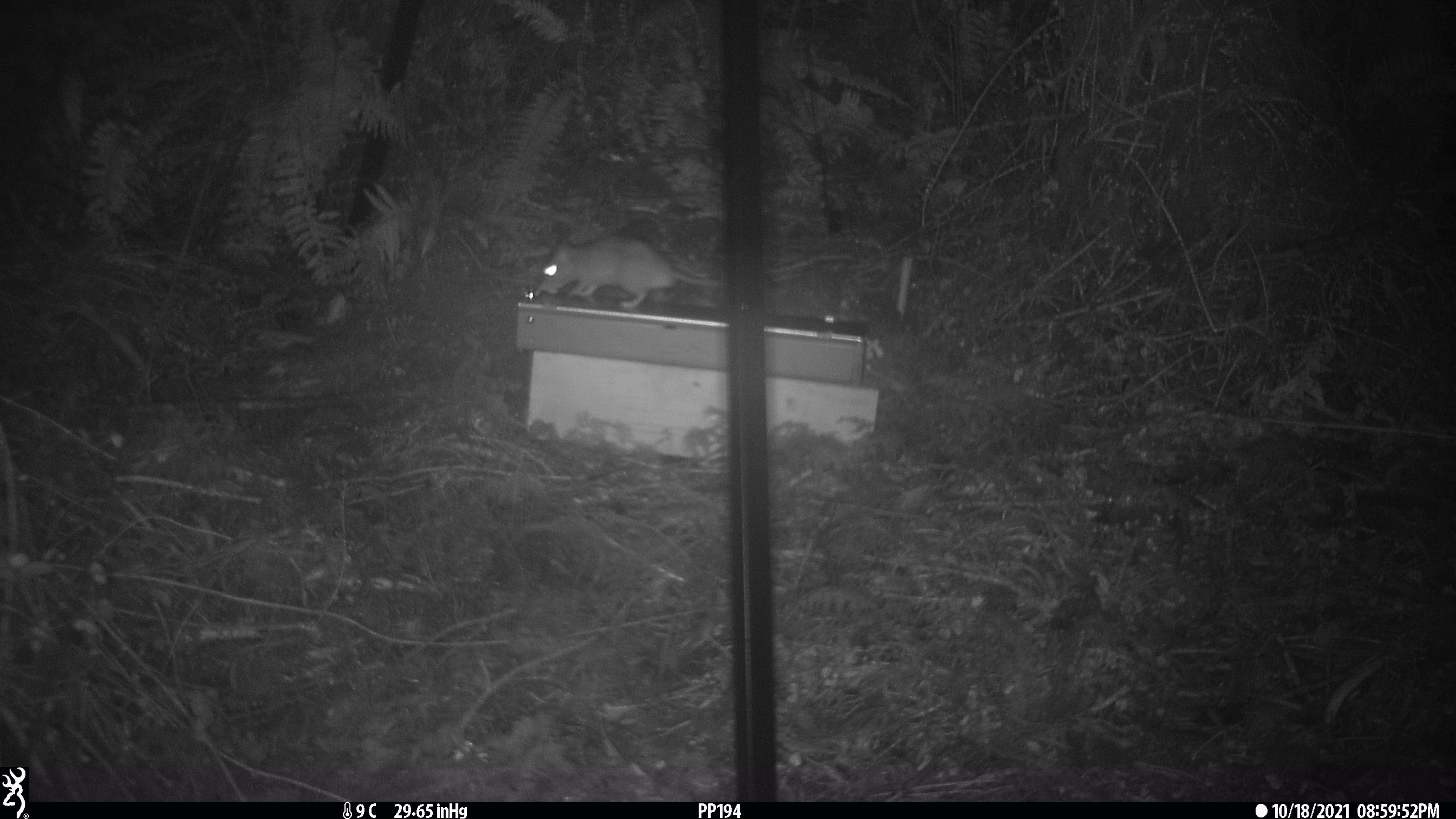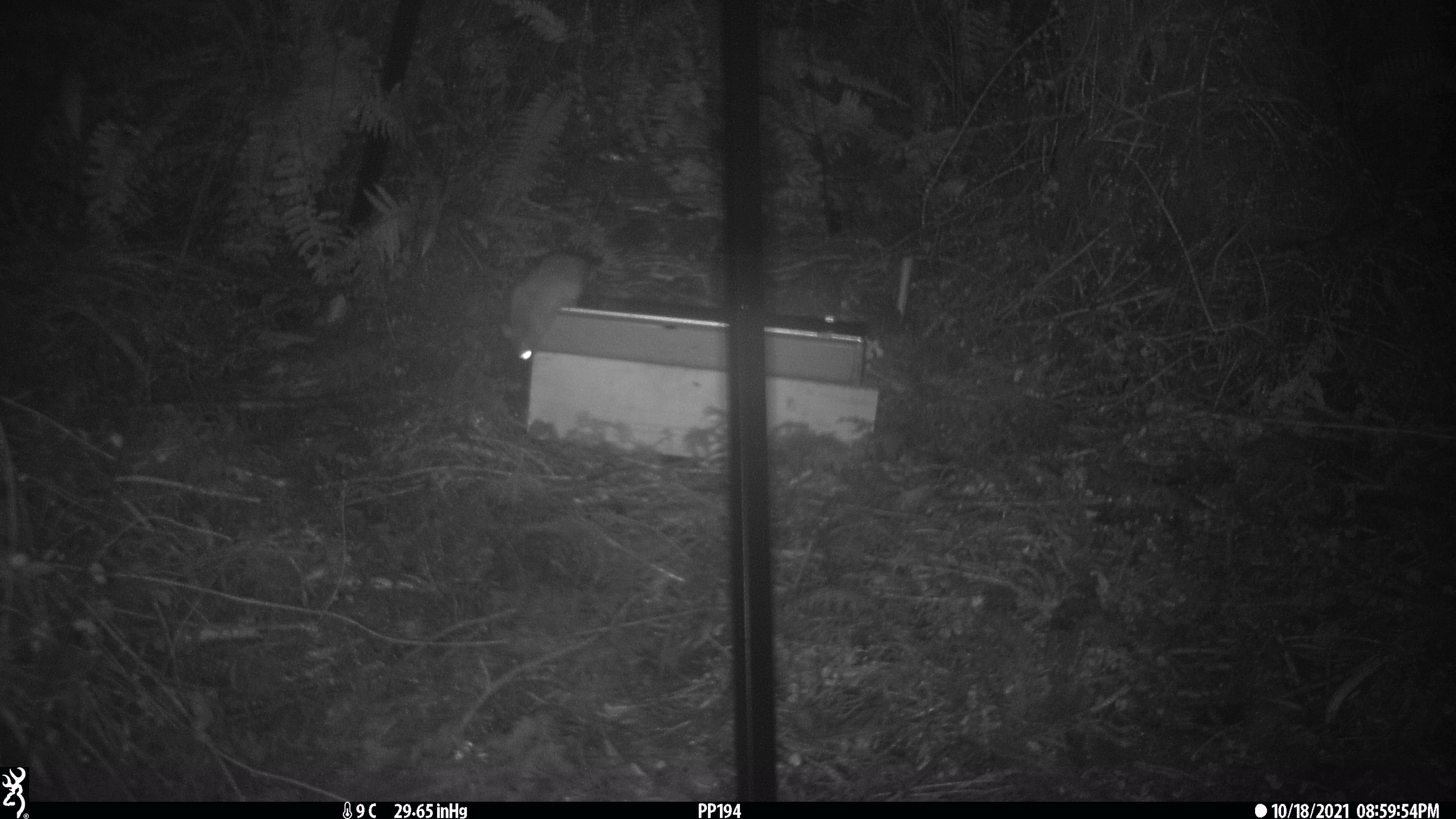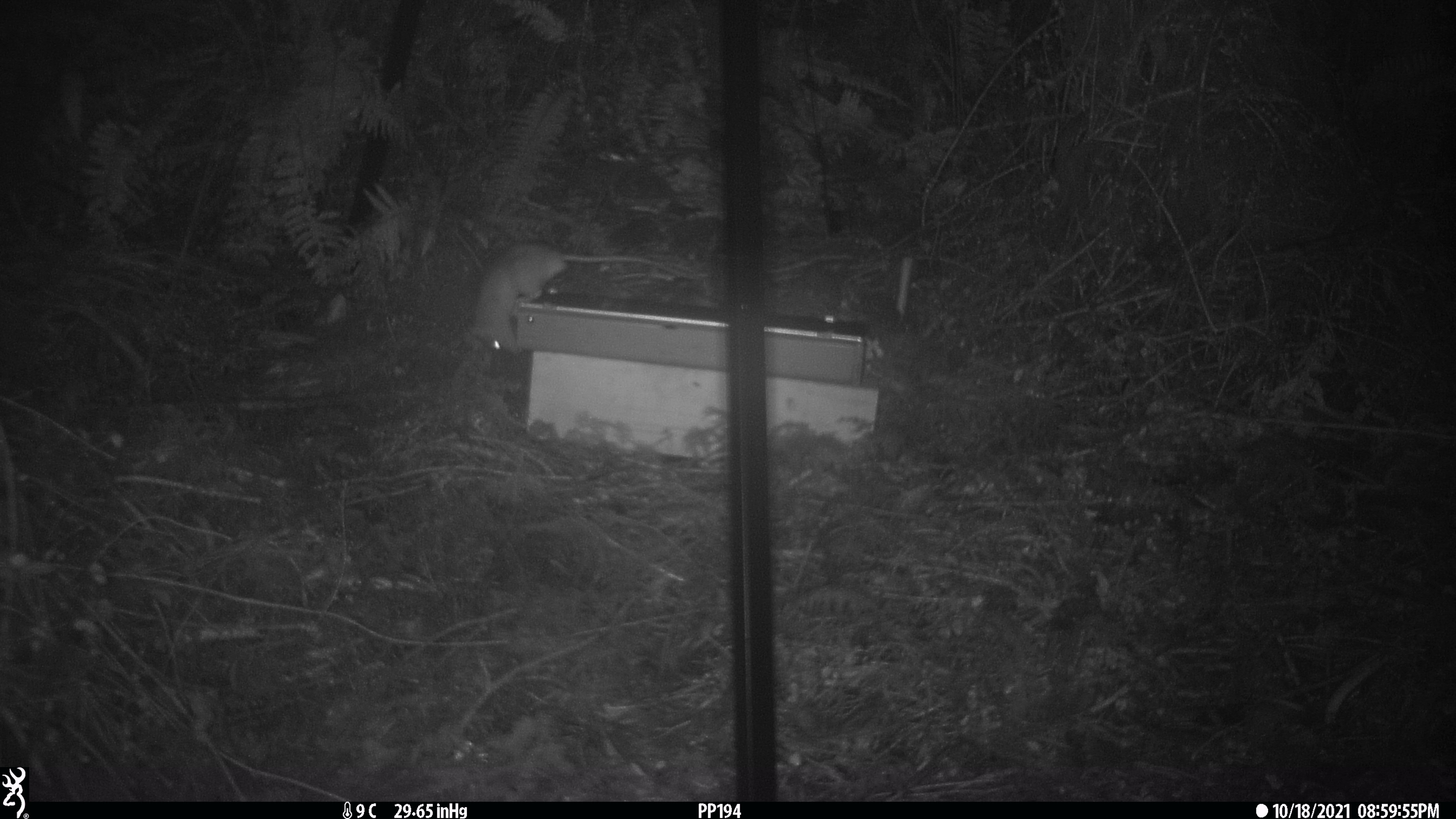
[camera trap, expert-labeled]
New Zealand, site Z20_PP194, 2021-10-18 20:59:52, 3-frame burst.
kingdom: Animalia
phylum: Chordata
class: Mammalia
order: Rodentia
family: Muridae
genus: Rattus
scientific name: Rattus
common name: rat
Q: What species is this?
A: Rat (Rattus).